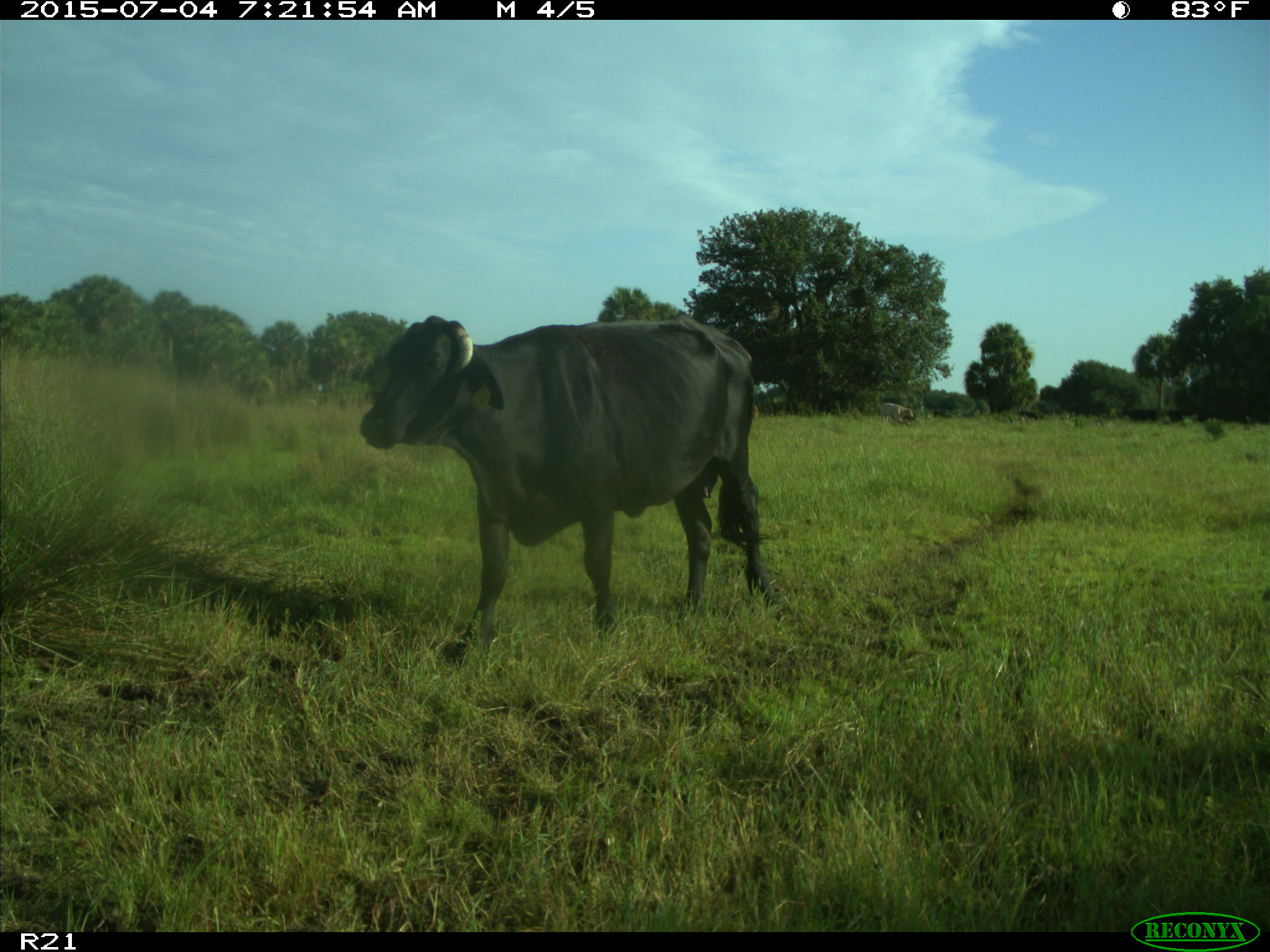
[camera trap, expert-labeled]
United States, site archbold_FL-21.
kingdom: Animalia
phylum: Chordata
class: Mammalia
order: Artiodactyla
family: Bovidae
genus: Bos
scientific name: Bos taurus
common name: domestic cow